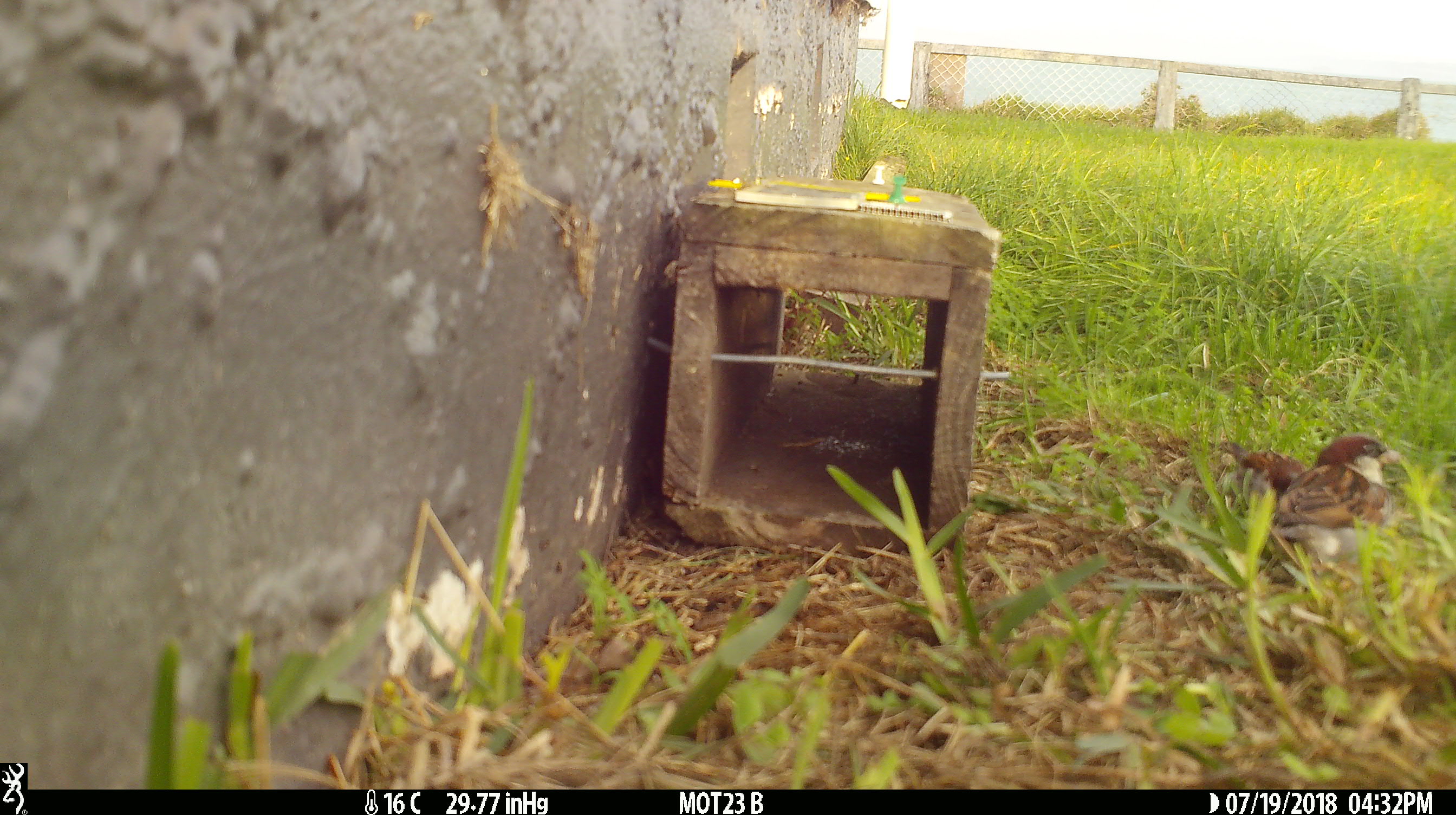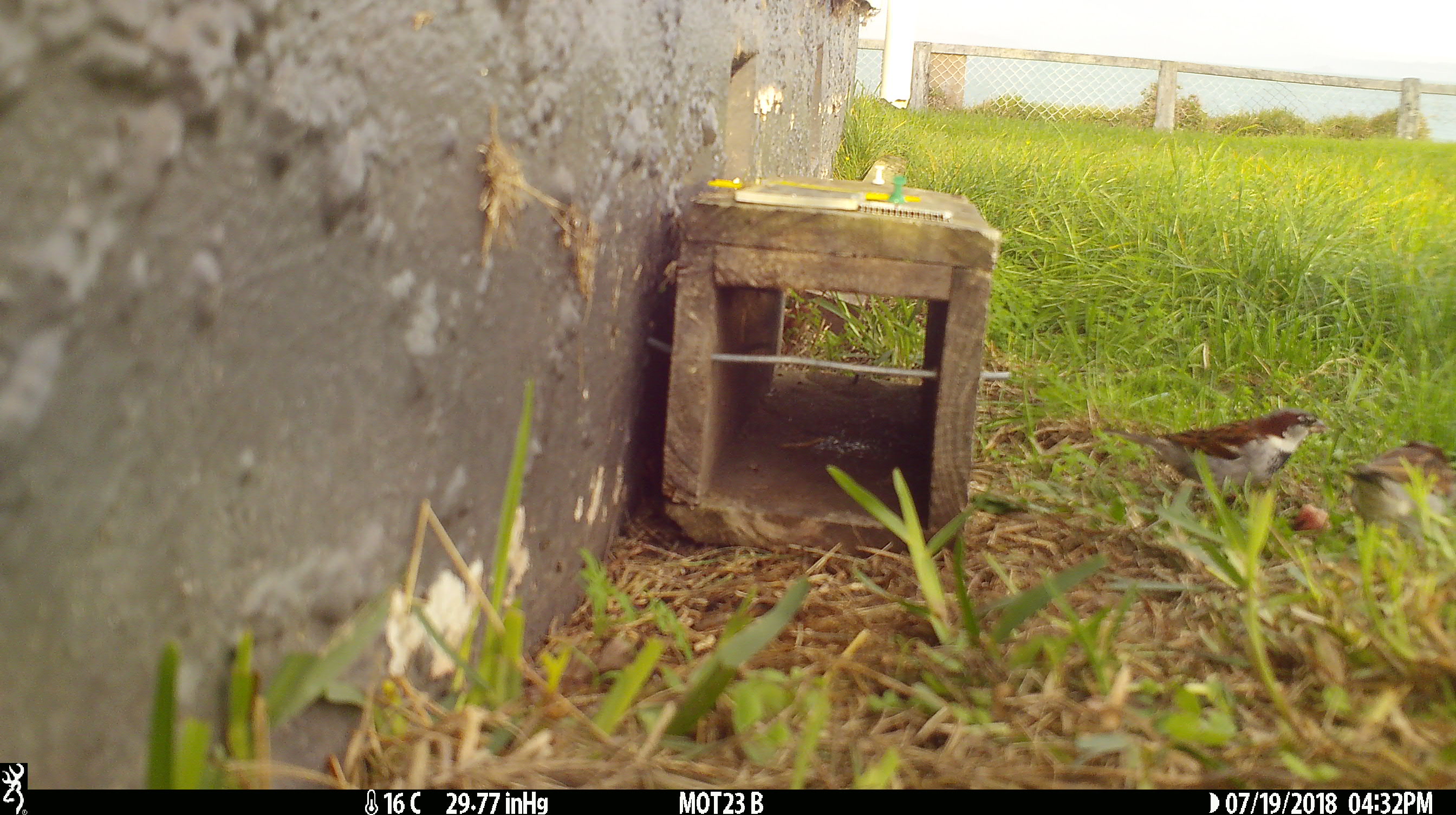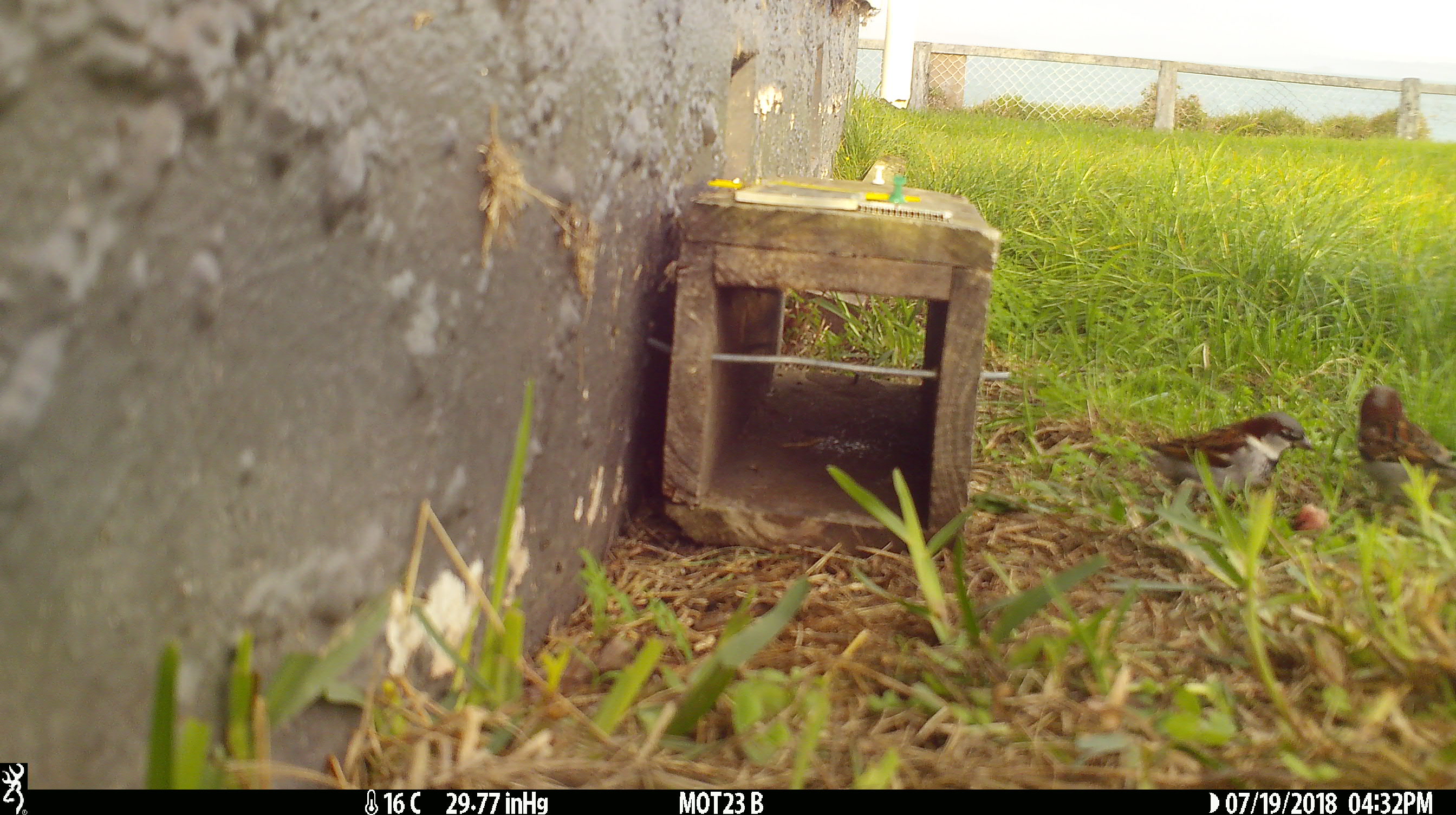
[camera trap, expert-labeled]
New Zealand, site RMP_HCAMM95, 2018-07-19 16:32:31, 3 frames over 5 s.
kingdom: Animalia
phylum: Chordata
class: Aves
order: Passeriformes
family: Passeridae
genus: Passer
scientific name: Passer domesticus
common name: house sparrow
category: sparrow